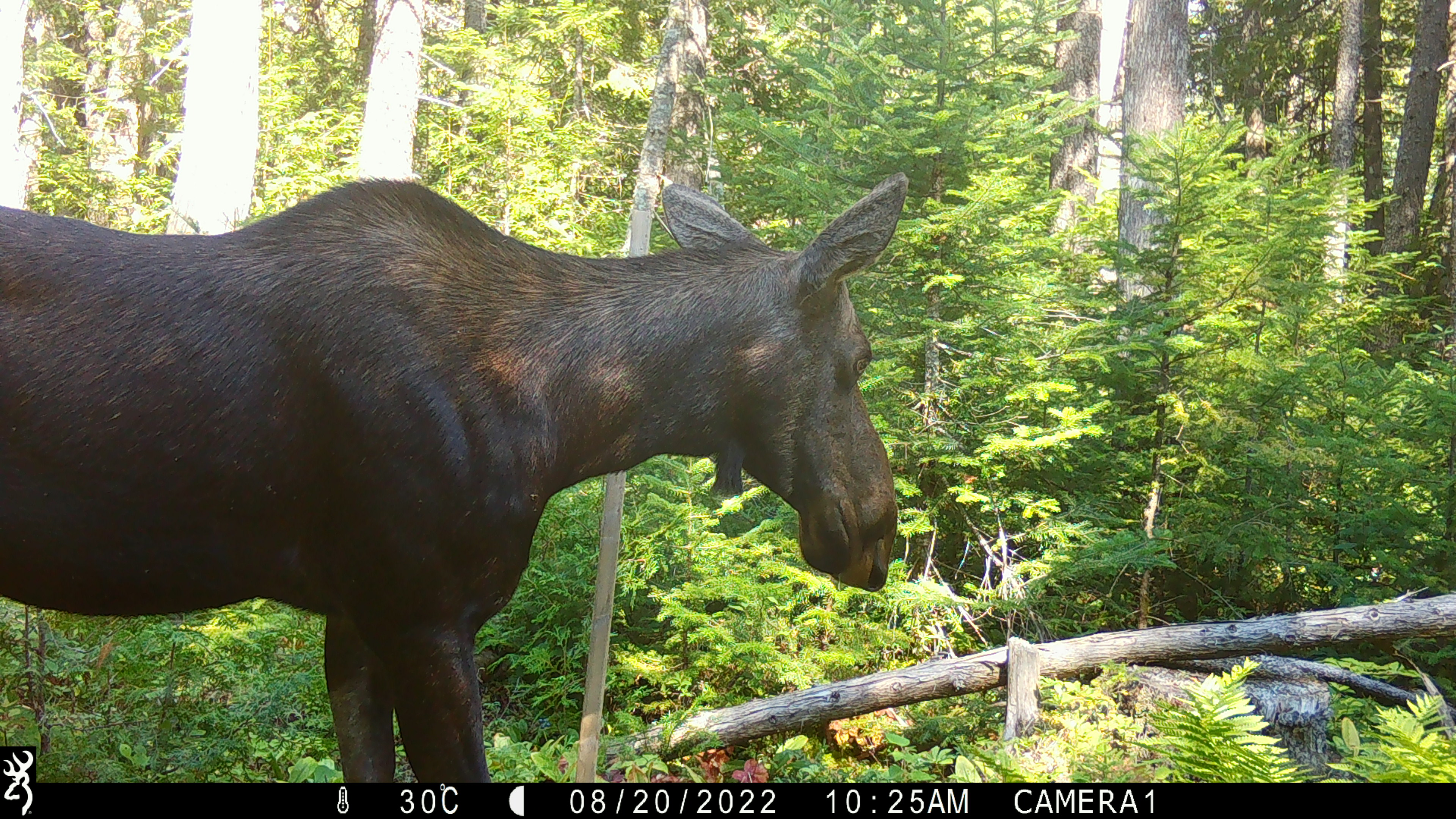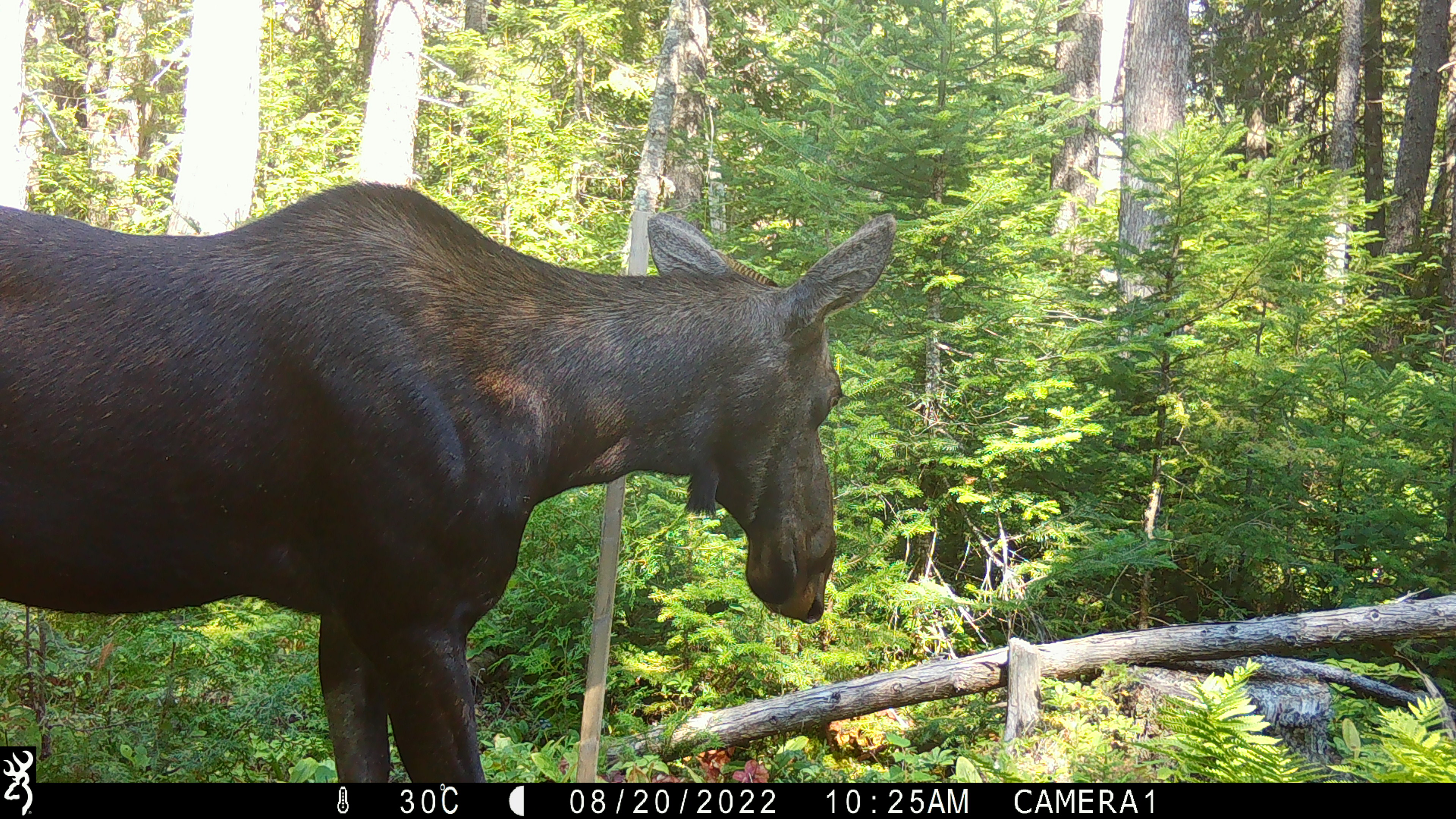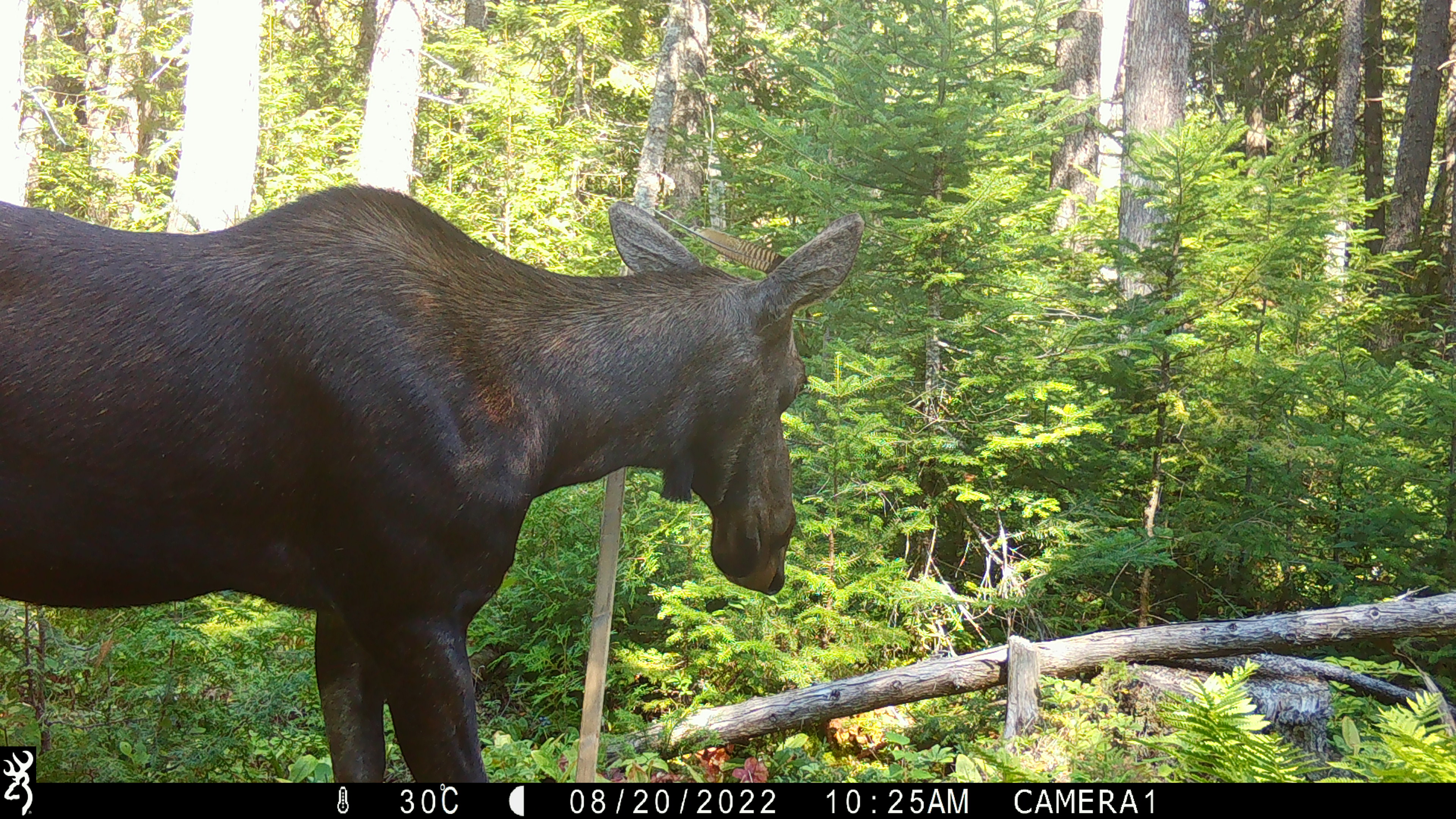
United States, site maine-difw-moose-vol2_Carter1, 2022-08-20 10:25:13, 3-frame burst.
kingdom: Animalia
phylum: Chordata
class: Mammalia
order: Artiodactyla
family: Cervidae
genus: Alces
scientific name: Alces alces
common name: moose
Moose (Alces alces).